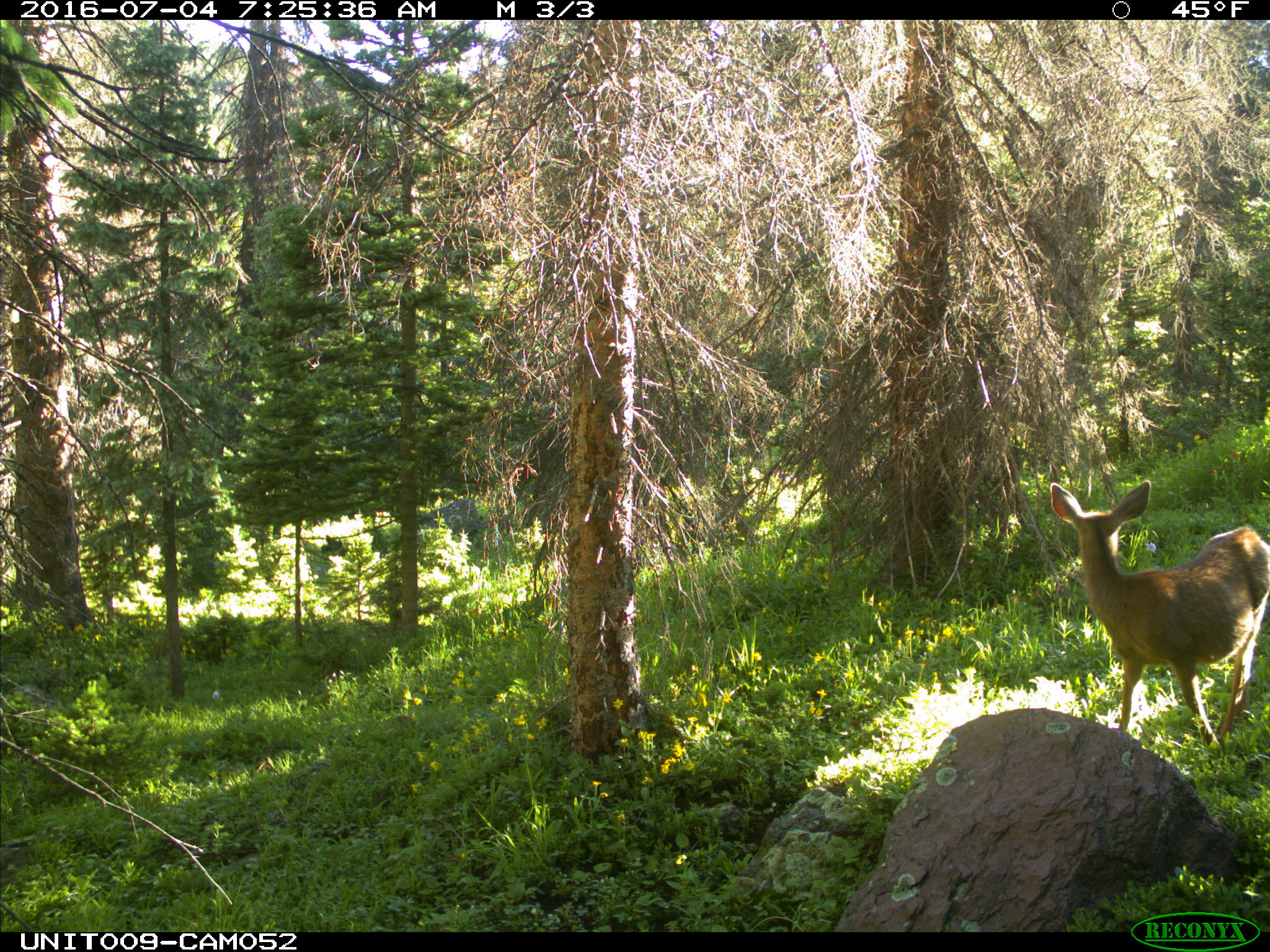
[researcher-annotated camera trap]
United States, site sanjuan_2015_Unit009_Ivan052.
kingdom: Animalia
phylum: Chordata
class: Mammalia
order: Artiodactyla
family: Cervidae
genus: Odocoileus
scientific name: Odocoileus hemionus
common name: mule deer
Odocoileus hemionus (mule deer).